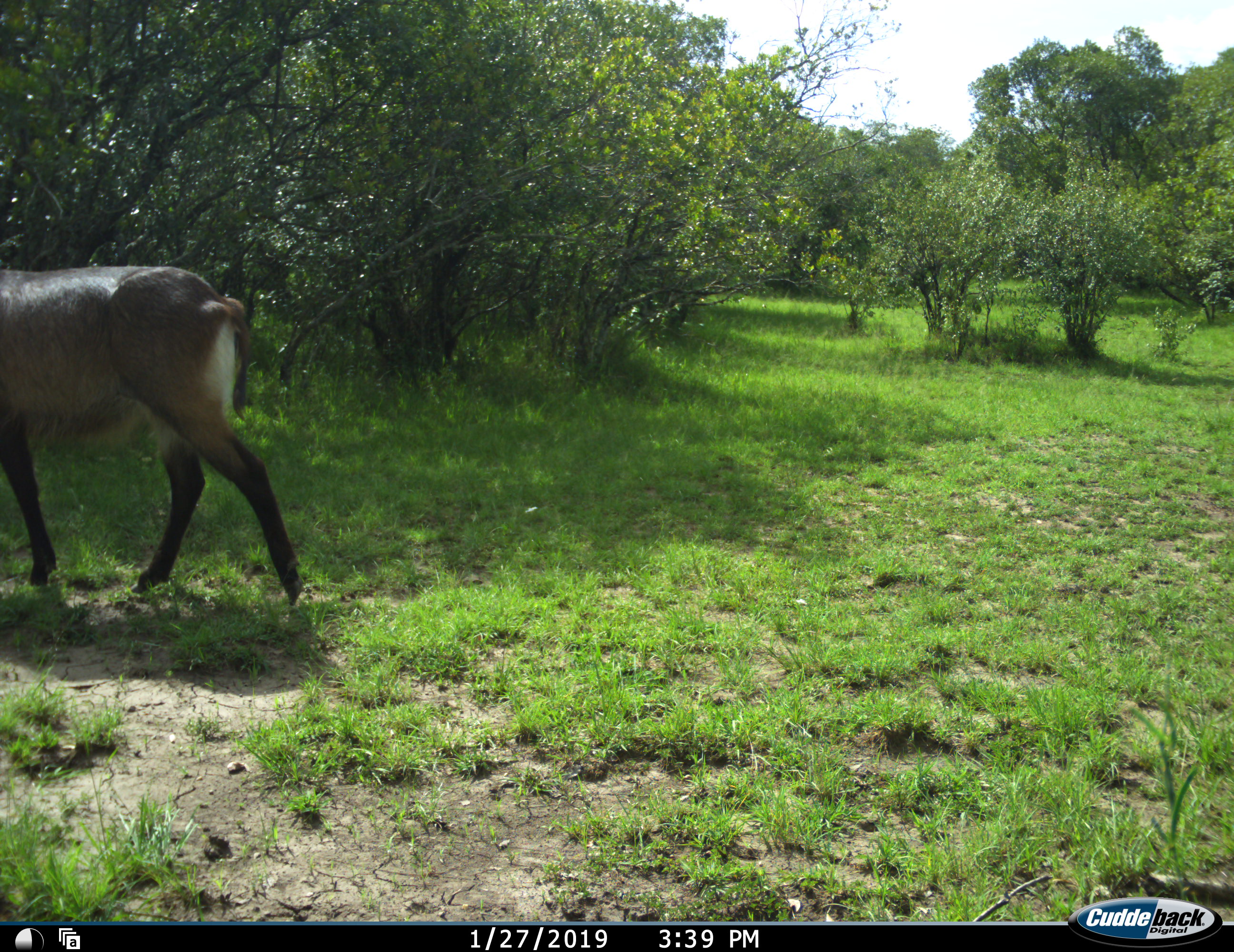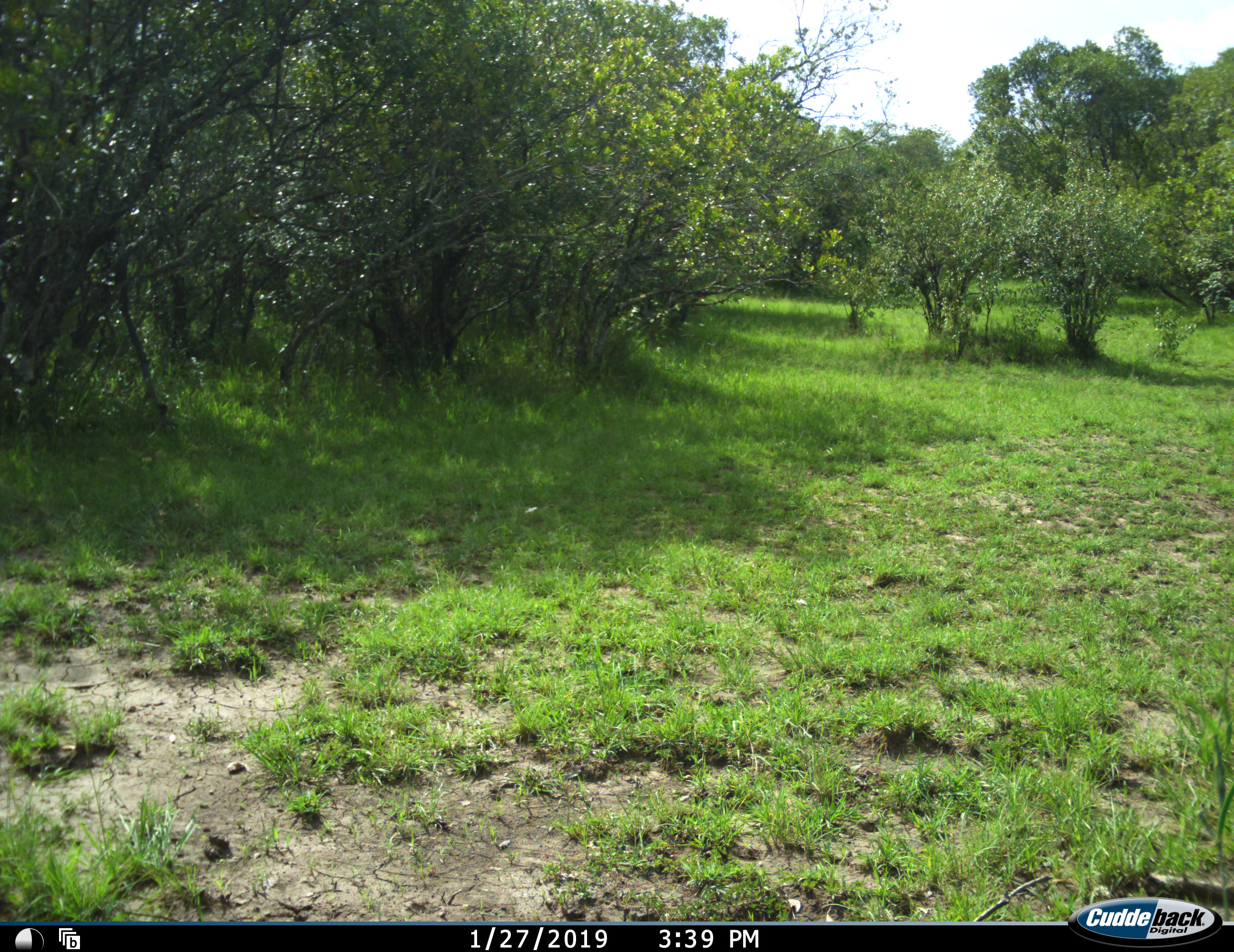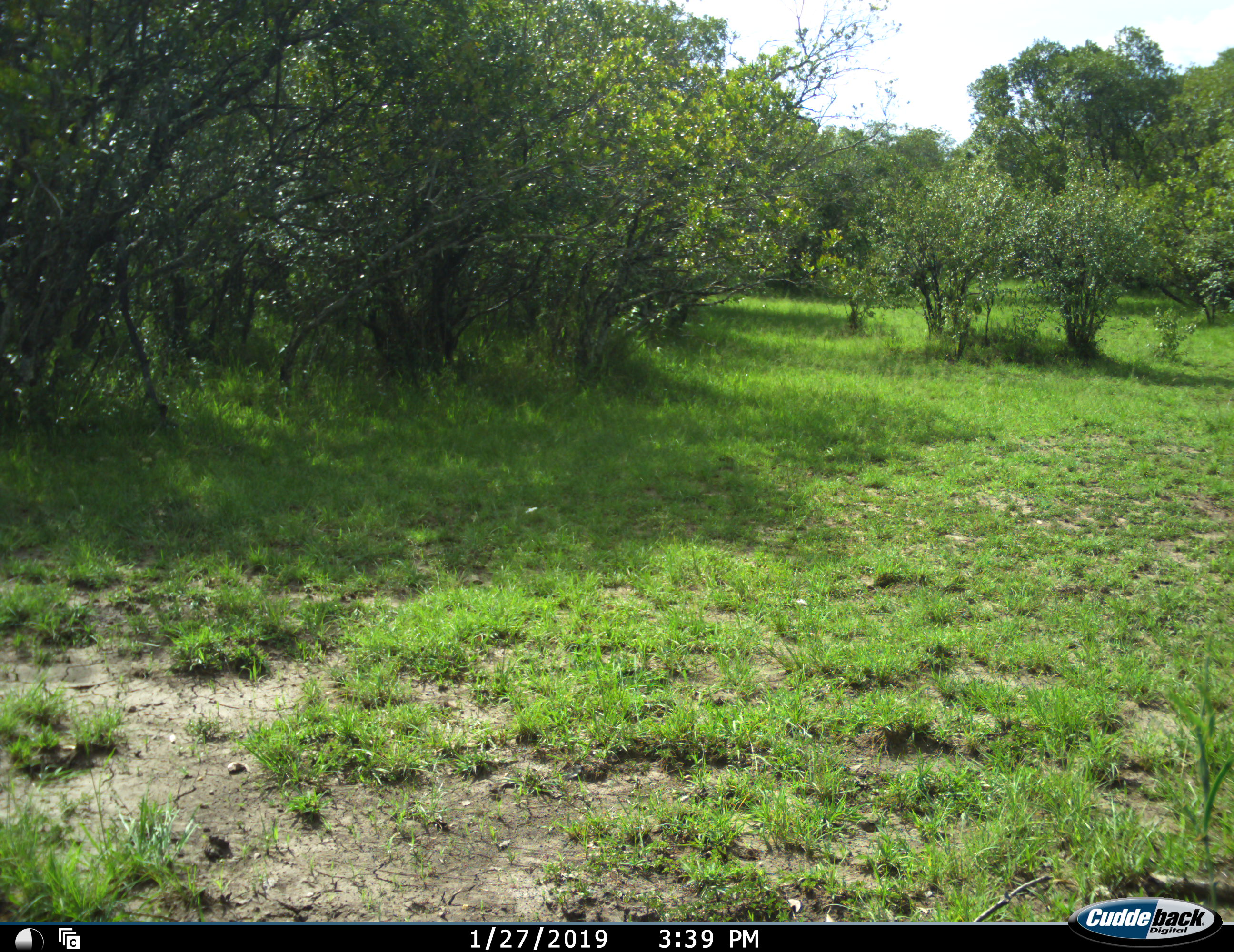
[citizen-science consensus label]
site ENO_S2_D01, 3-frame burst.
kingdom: Animalia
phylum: Chordata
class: Mammalia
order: Artiodactyla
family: Bovidae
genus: Kobus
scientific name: Kobus ellipsiprymnus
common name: waterbuck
Waterbuck (Kobus ellipsiprymnus), count 1. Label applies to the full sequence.